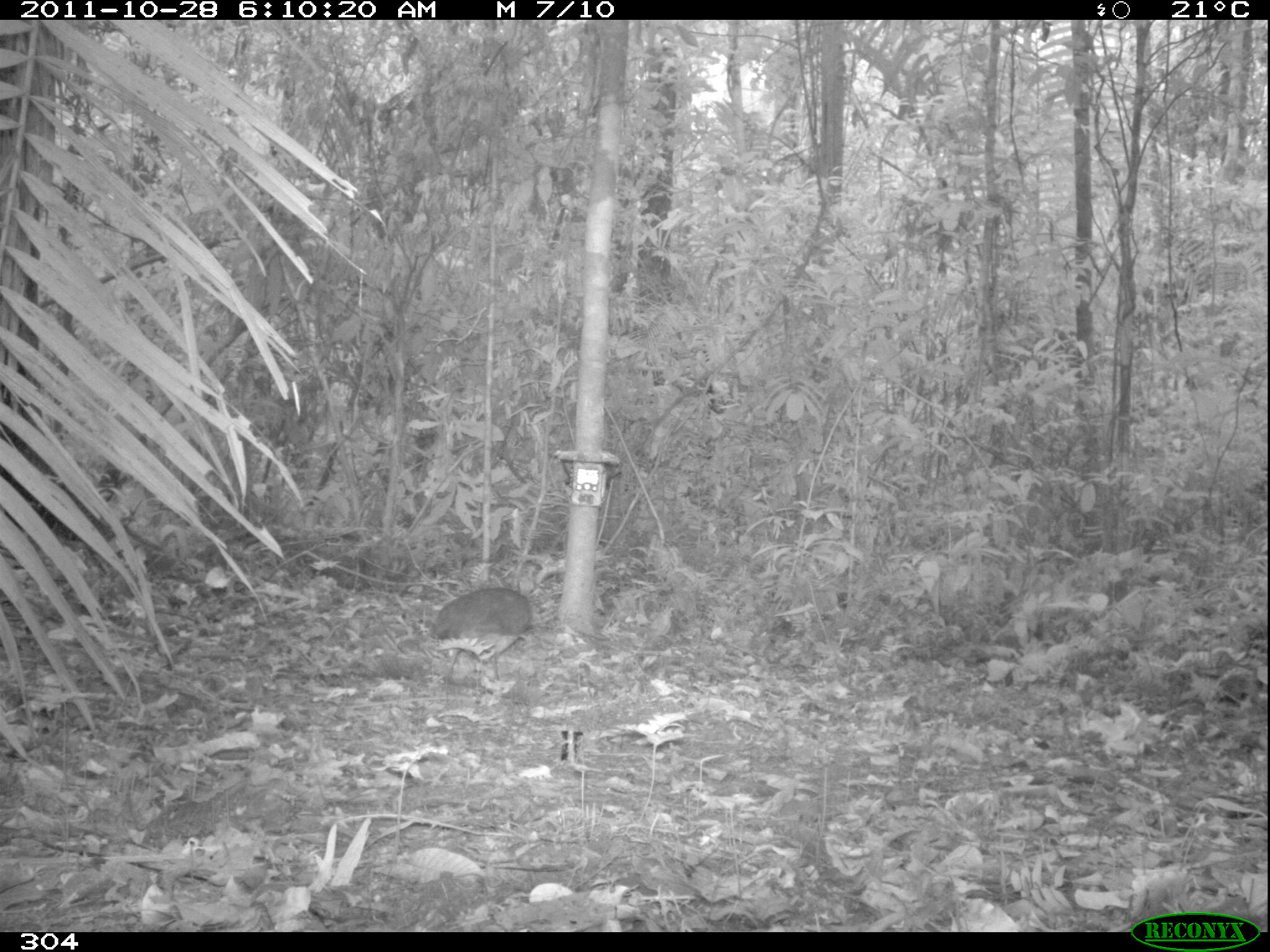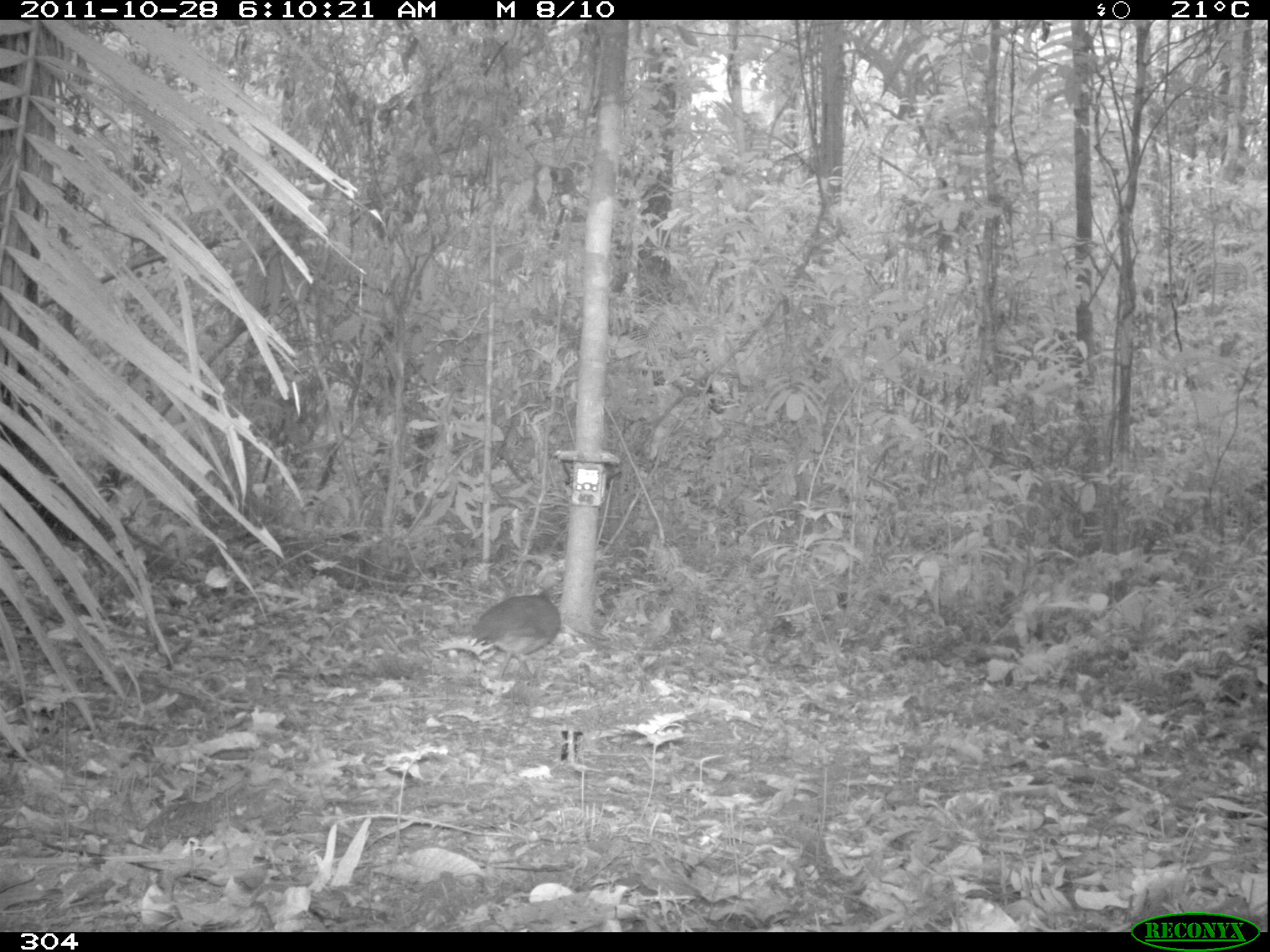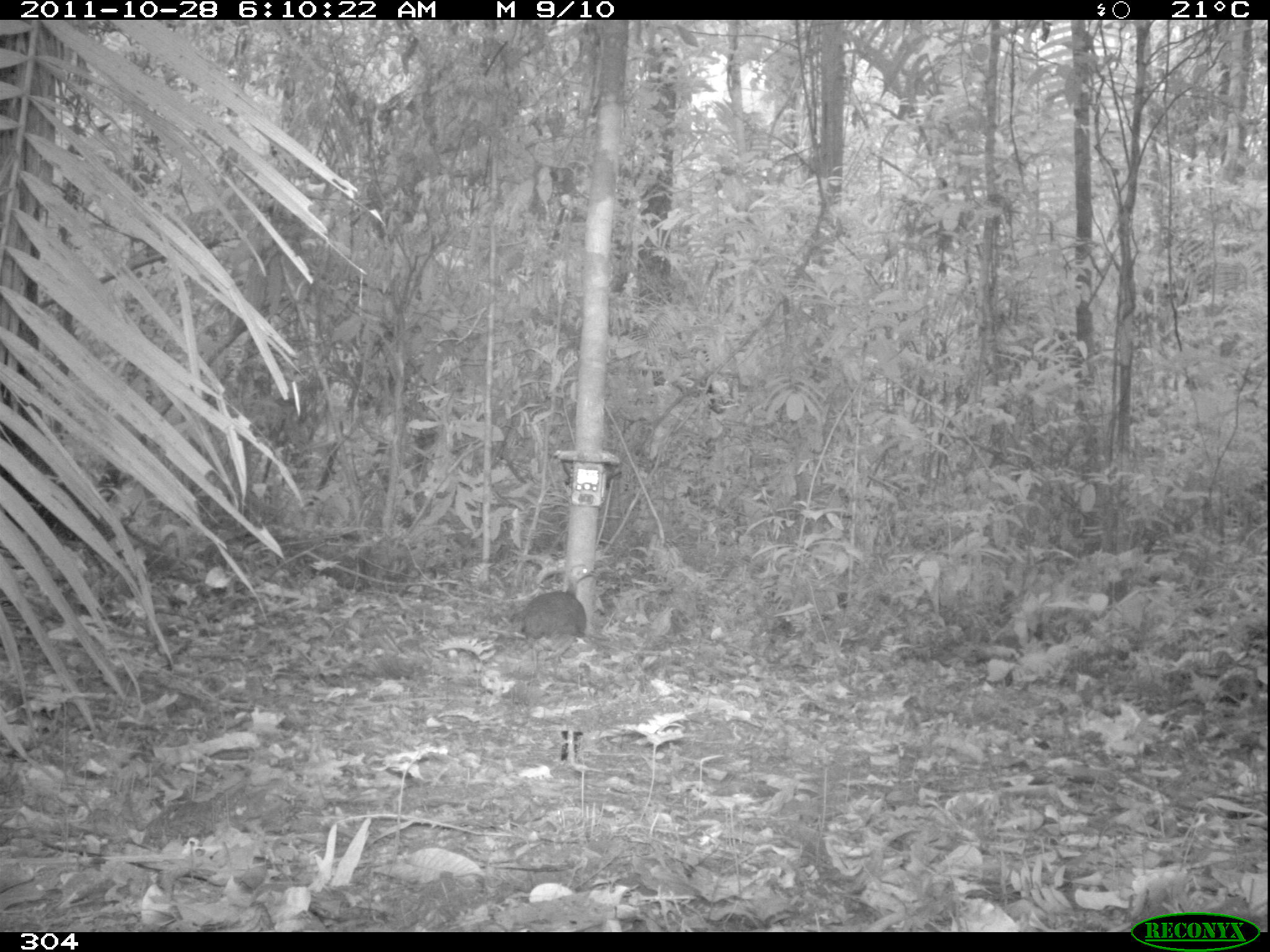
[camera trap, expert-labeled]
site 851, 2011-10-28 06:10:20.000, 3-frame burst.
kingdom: Animalia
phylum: Chordata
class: Aves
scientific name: Aves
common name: bird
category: unknown bird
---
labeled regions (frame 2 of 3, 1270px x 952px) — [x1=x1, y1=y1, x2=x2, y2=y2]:
unknown bird: [x1=438, y1=565, x2=564, y2=681]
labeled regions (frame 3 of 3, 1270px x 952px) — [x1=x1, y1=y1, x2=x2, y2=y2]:
unknown bird: [x1=509, y1=564, x2=596, y2=687]